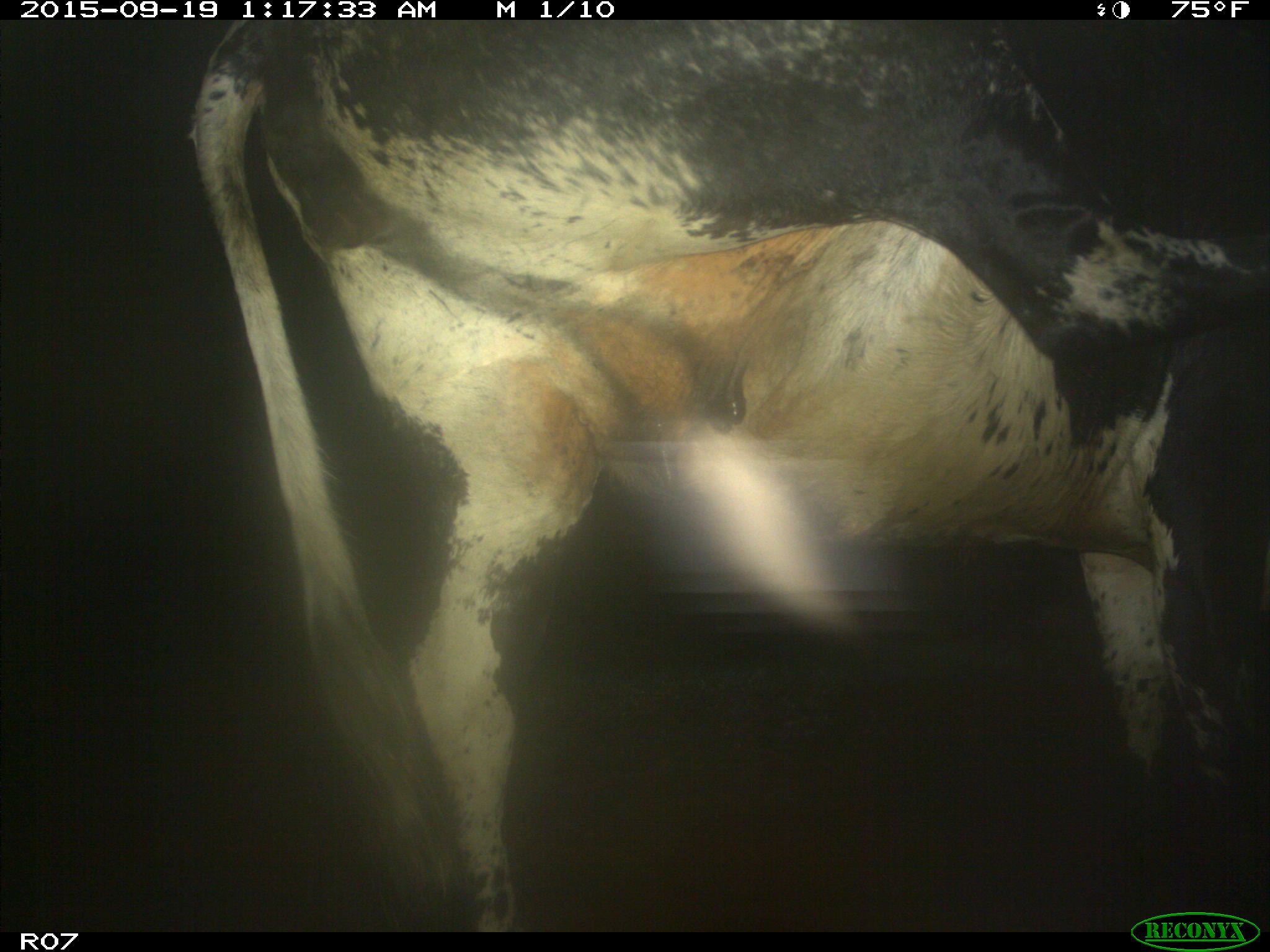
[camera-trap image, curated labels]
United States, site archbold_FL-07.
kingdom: Animalia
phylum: Chordata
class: Mammalia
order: Artiodactyla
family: Bovidae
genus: Bos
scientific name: Bos taurus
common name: domestic cow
Bos taurus (domestic cow).